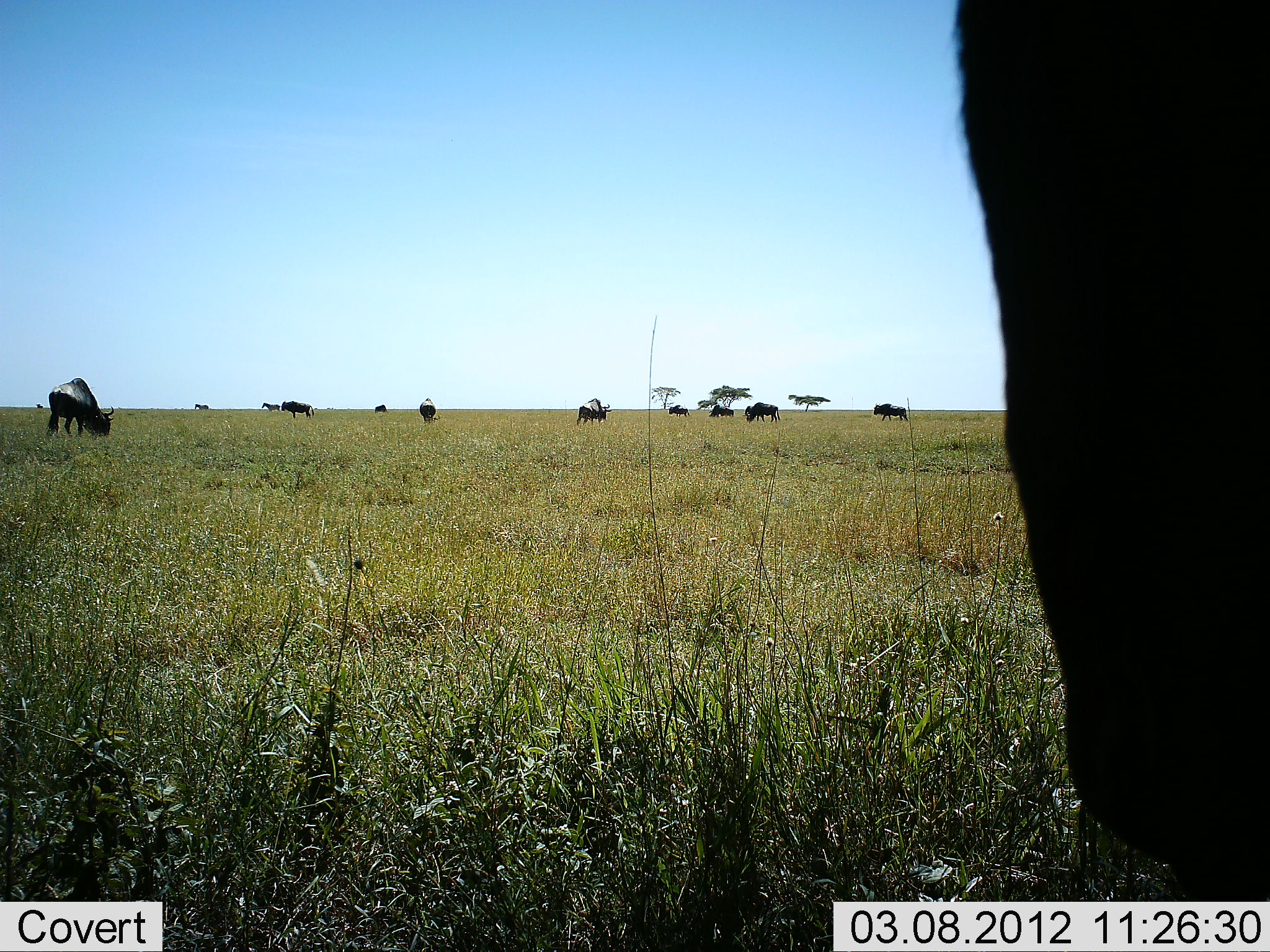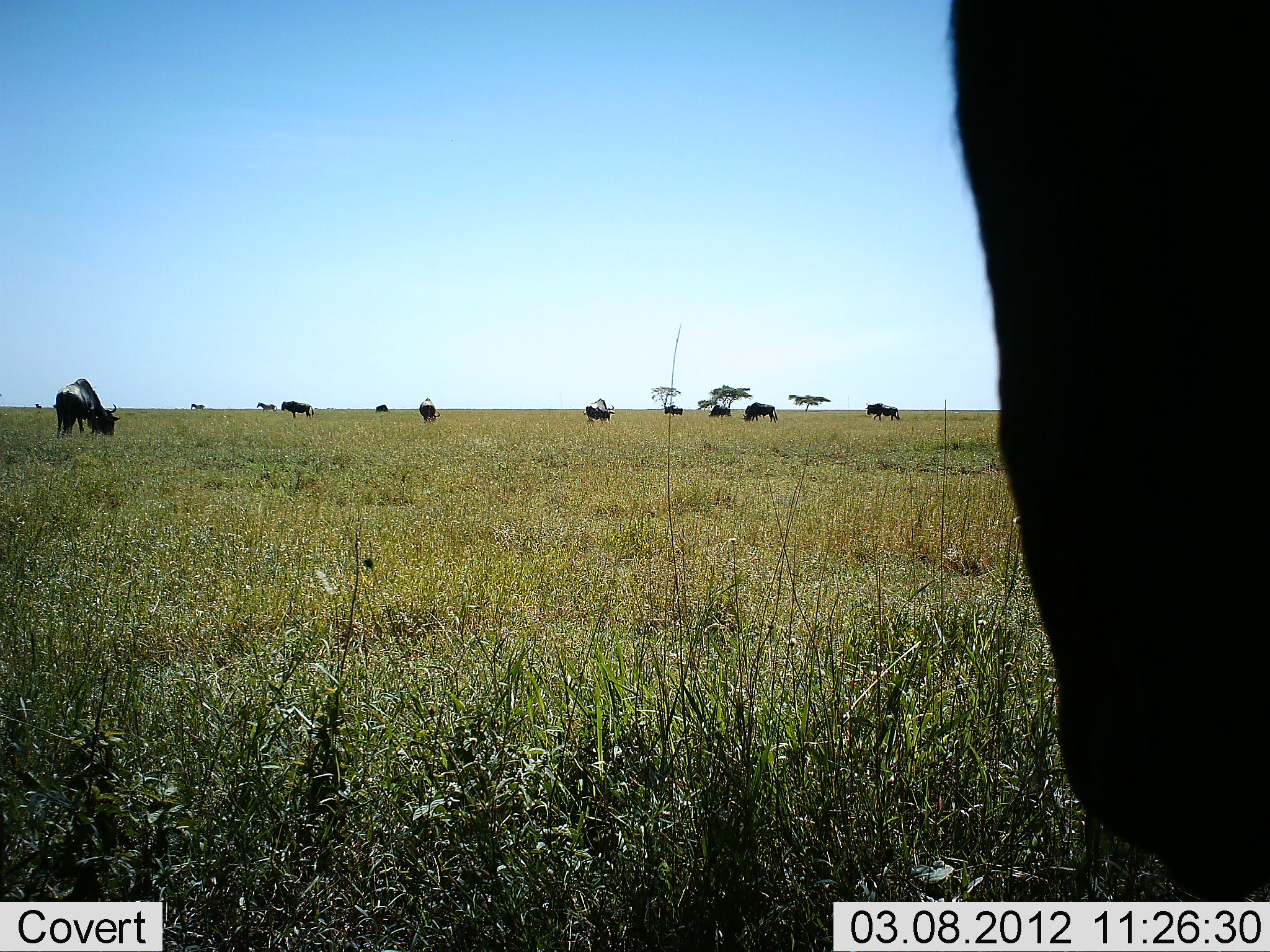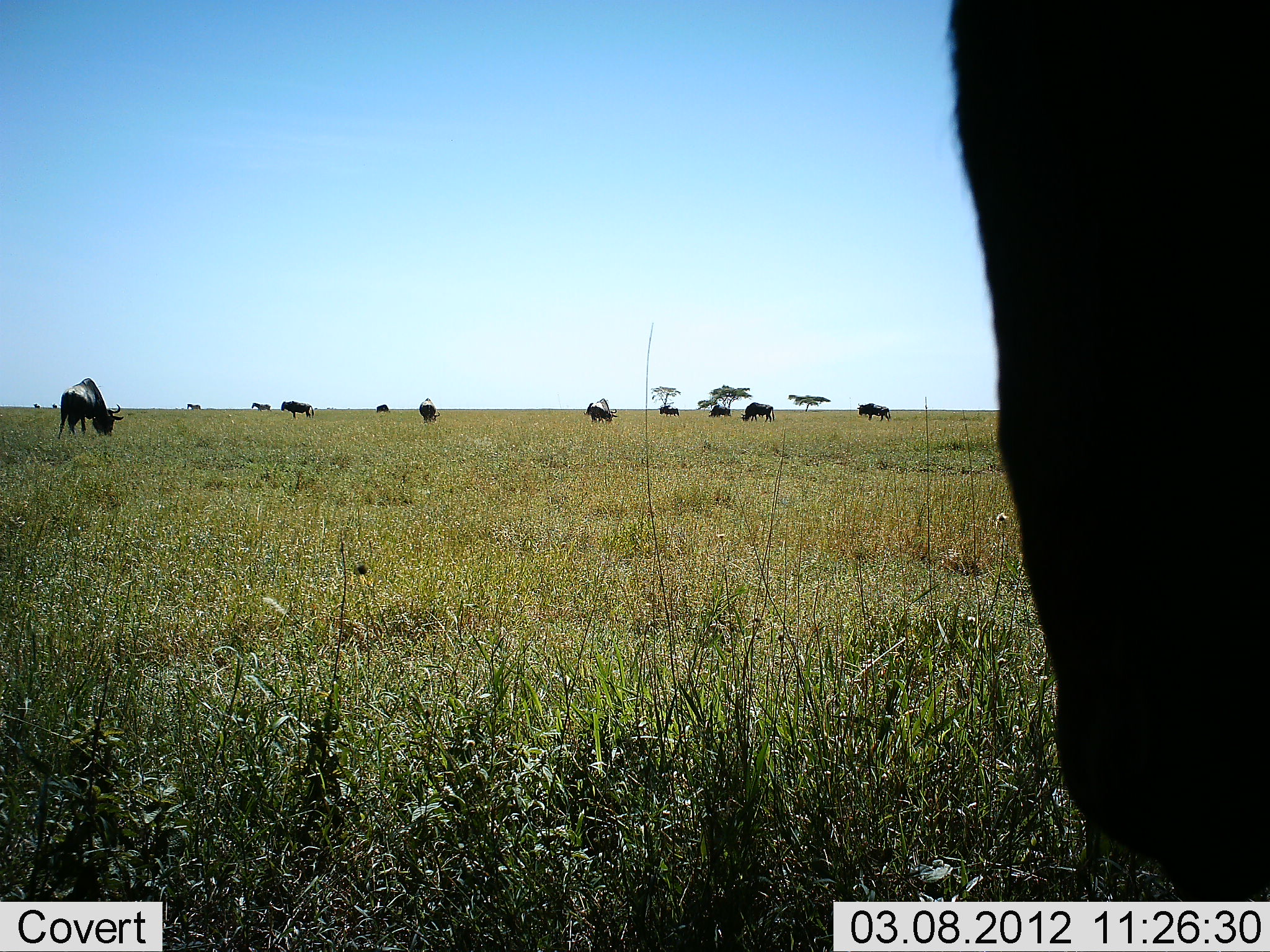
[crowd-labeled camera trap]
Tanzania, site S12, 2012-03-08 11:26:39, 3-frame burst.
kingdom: Animalia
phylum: Chordata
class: Mammalia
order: Artiodactyla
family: Bovidae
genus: Connochaetes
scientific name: Connochaetes taurinus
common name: blue wildebeest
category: wildebeest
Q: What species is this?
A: Wildebeest (blue wildebeest) (Connochaetes taurinus).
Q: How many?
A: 11-50.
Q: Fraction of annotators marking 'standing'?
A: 60%.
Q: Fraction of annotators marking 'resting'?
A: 0%.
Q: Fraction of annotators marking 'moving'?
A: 35%.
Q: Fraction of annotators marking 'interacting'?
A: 0%.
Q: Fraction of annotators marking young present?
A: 0%.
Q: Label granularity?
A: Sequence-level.